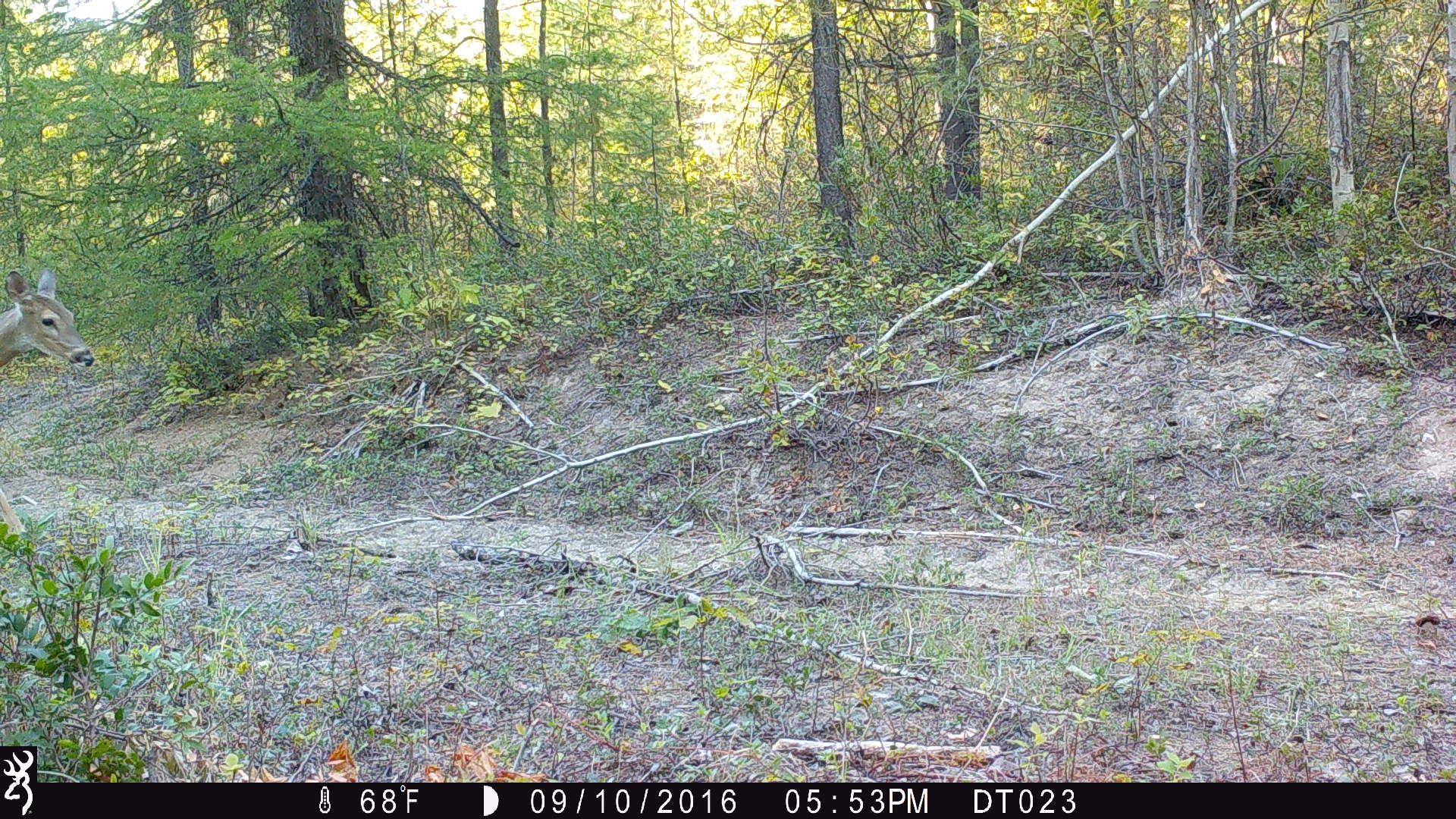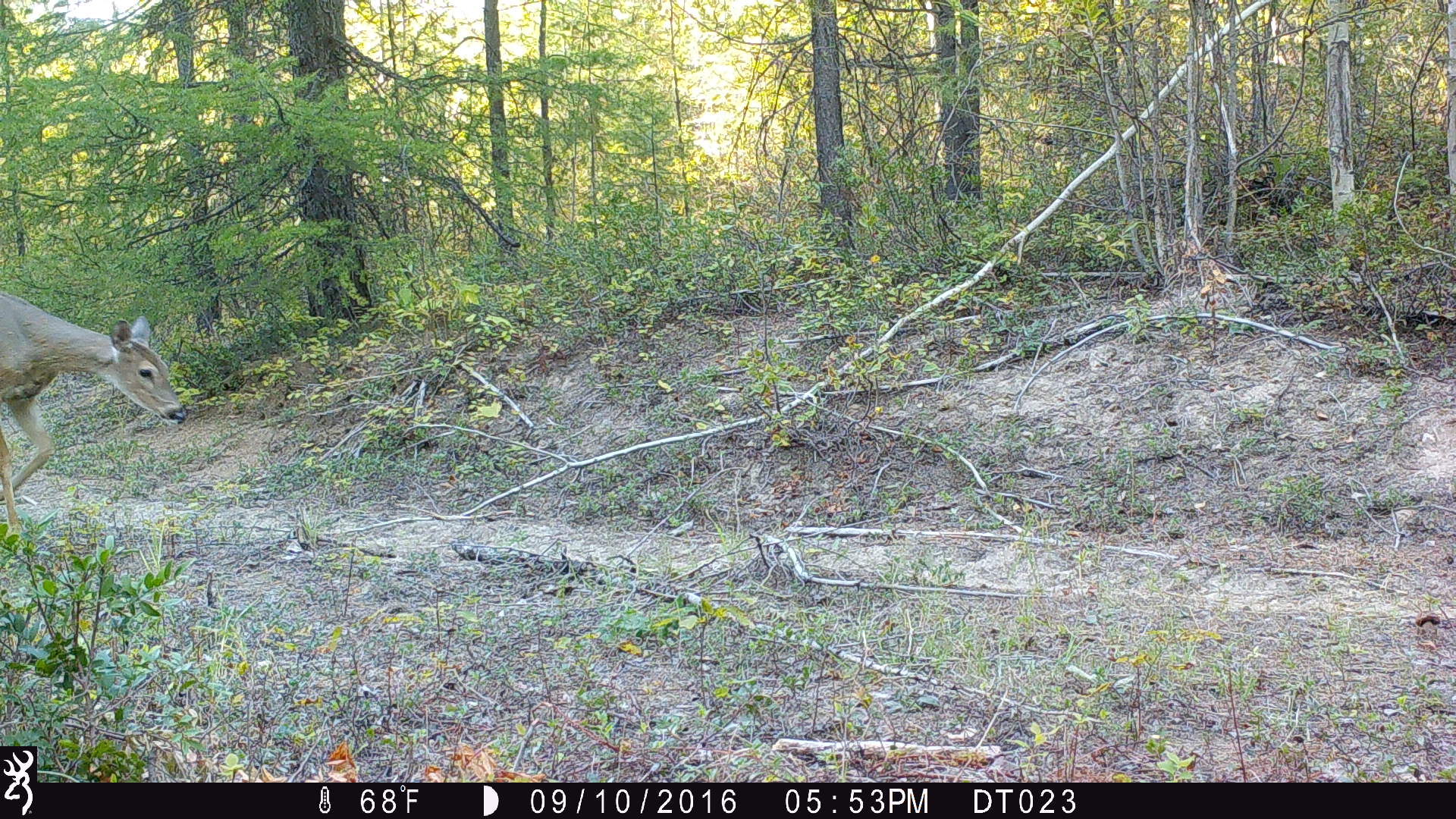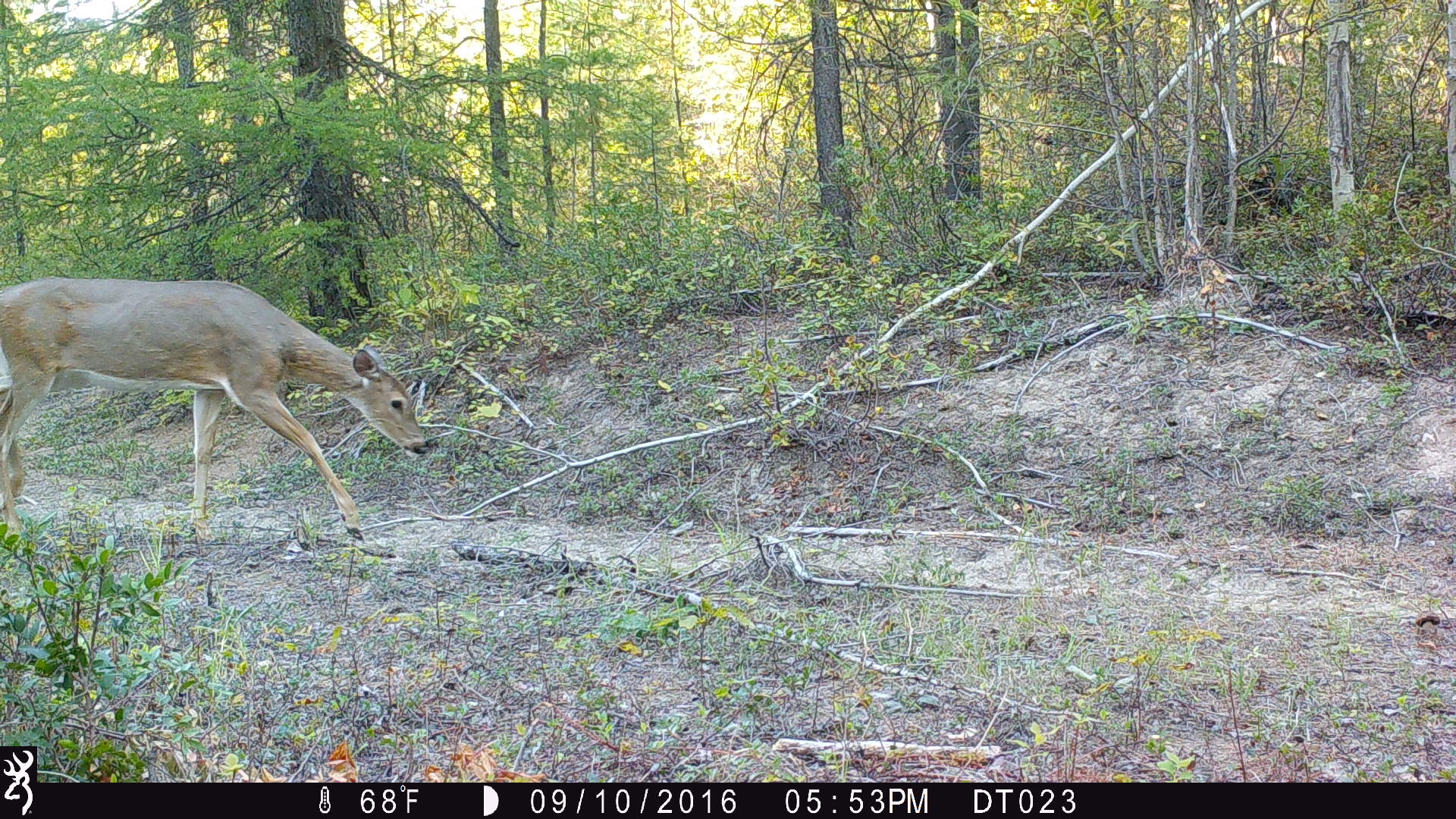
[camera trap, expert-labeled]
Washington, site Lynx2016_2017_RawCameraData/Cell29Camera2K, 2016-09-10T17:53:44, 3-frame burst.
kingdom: Animalia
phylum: Chordata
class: Mammalia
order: Artiodactyla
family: Cervidae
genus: Odocoileus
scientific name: Odocoileus virginianus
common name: white-tailed deer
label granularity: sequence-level